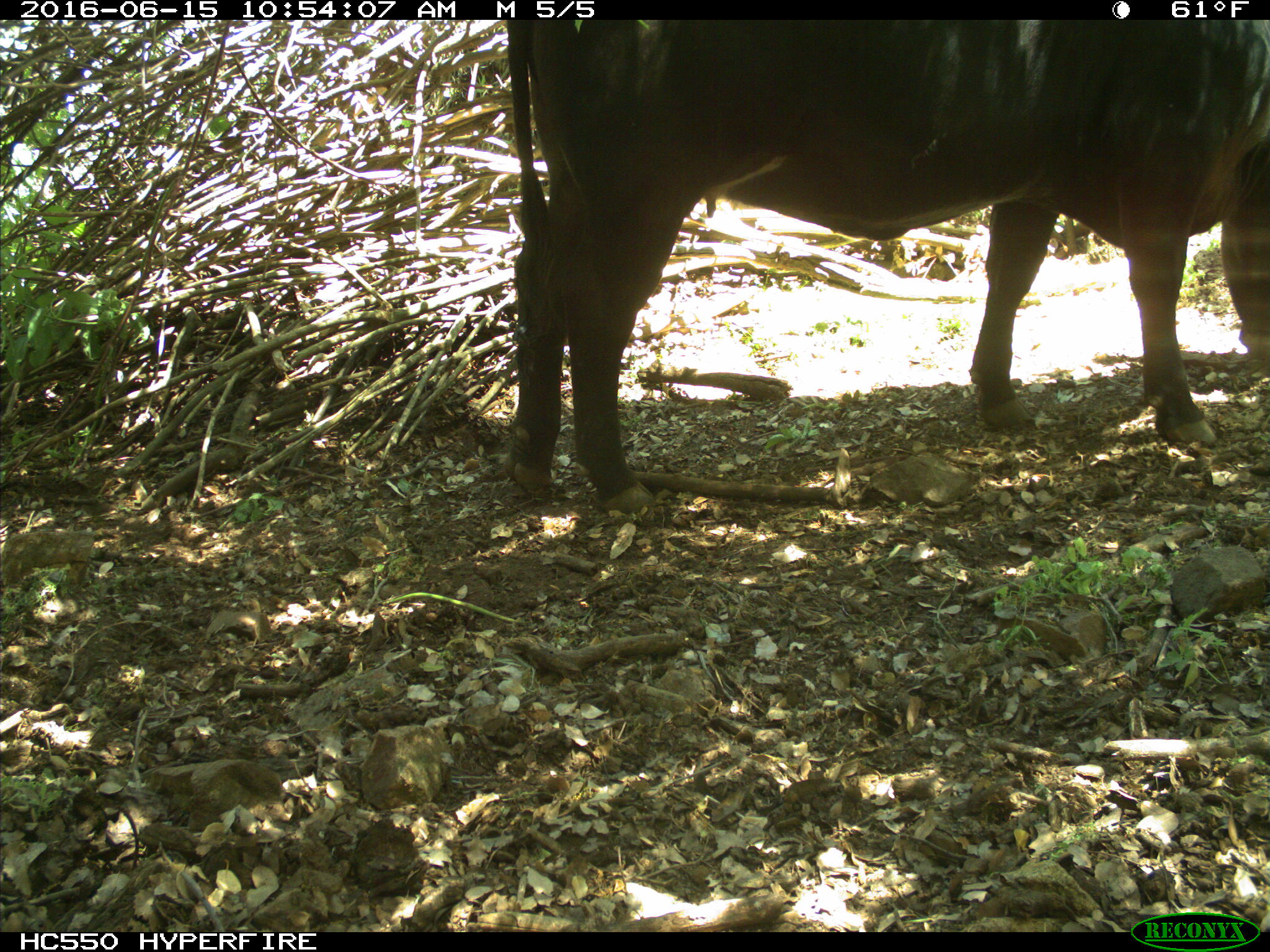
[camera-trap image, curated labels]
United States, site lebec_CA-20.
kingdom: Animalia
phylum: Chordata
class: Mammalia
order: Artiodactyla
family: Bovidae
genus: Bos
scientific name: Bos taurus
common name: domestic cow